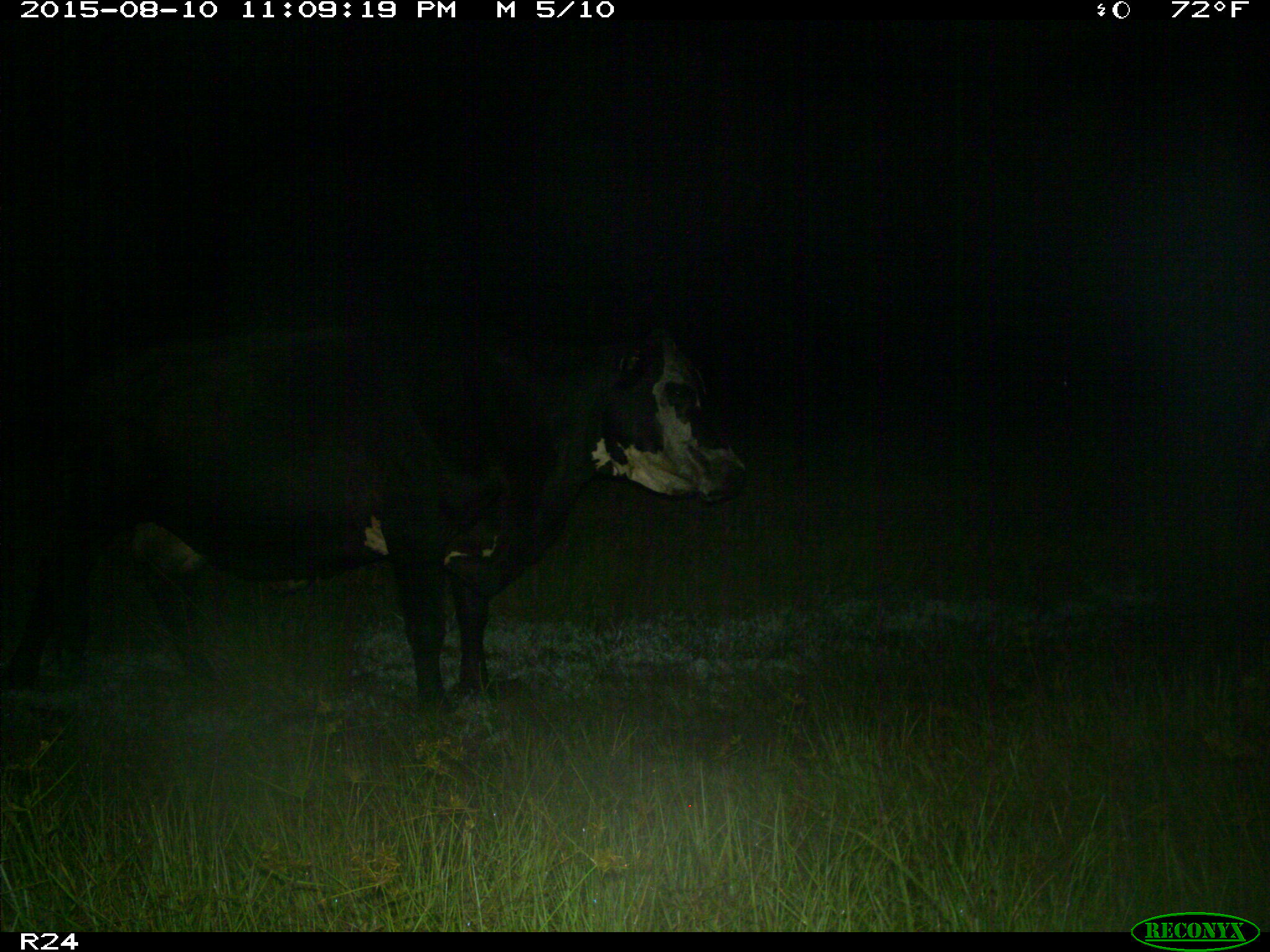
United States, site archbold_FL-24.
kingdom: Animalia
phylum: Chordata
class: Mammalia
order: Artiodactyla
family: Bovidae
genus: Bos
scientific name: Bos taurus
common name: domestic cow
Bos taurus (domestic cow).